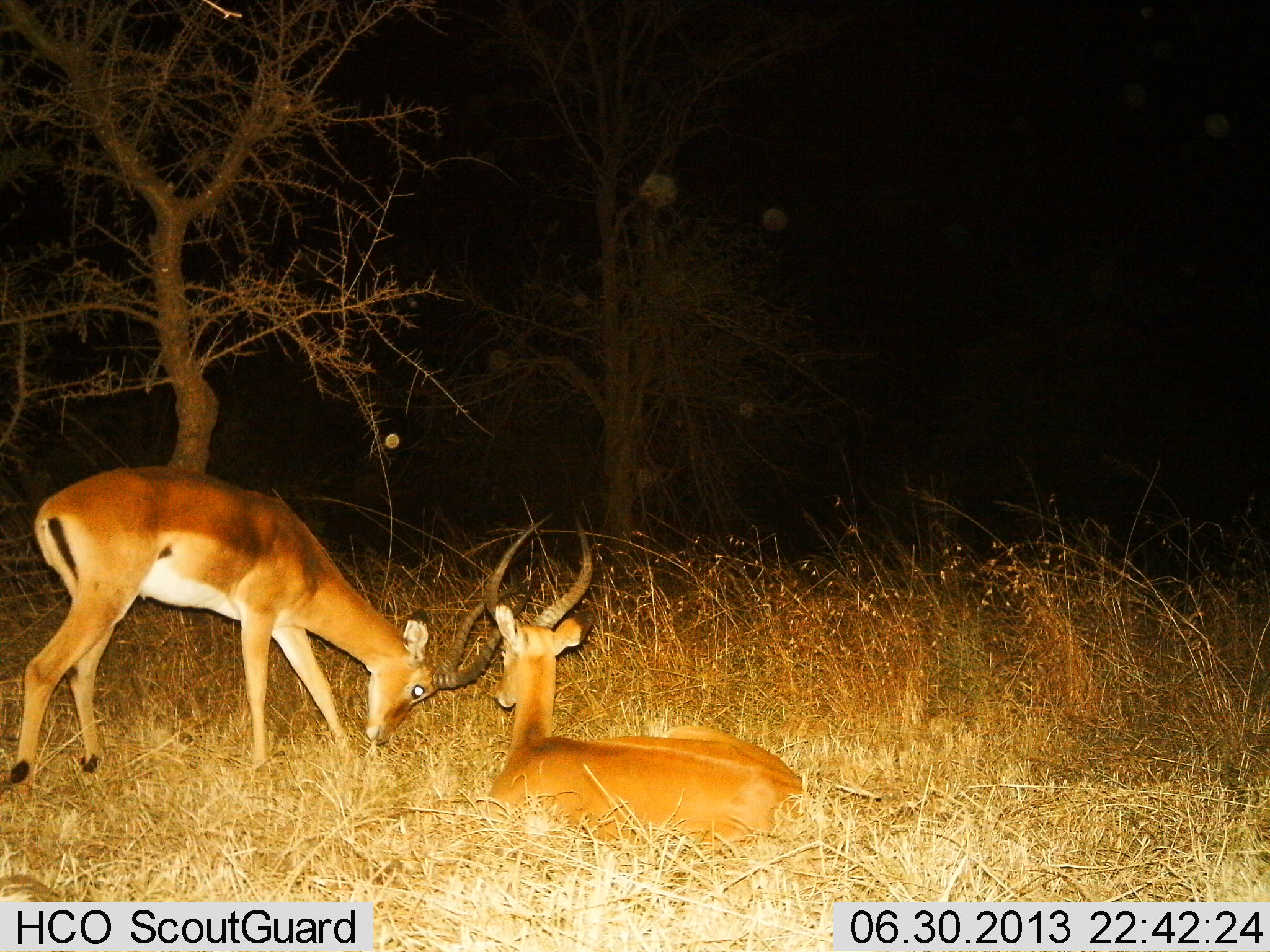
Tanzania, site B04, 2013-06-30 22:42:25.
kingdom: Animalia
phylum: Chordata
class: Mammalia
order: Artiodactyla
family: Bovidae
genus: Aepyceros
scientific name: Aepyceros melampus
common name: impala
Impala (Aepyceros melampus), count 2. Behavior (volunteer vote fractions): standing 30%, resting 100%, moving 0%, interacting 30%. Young present (vote fraction): 0%. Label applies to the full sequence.